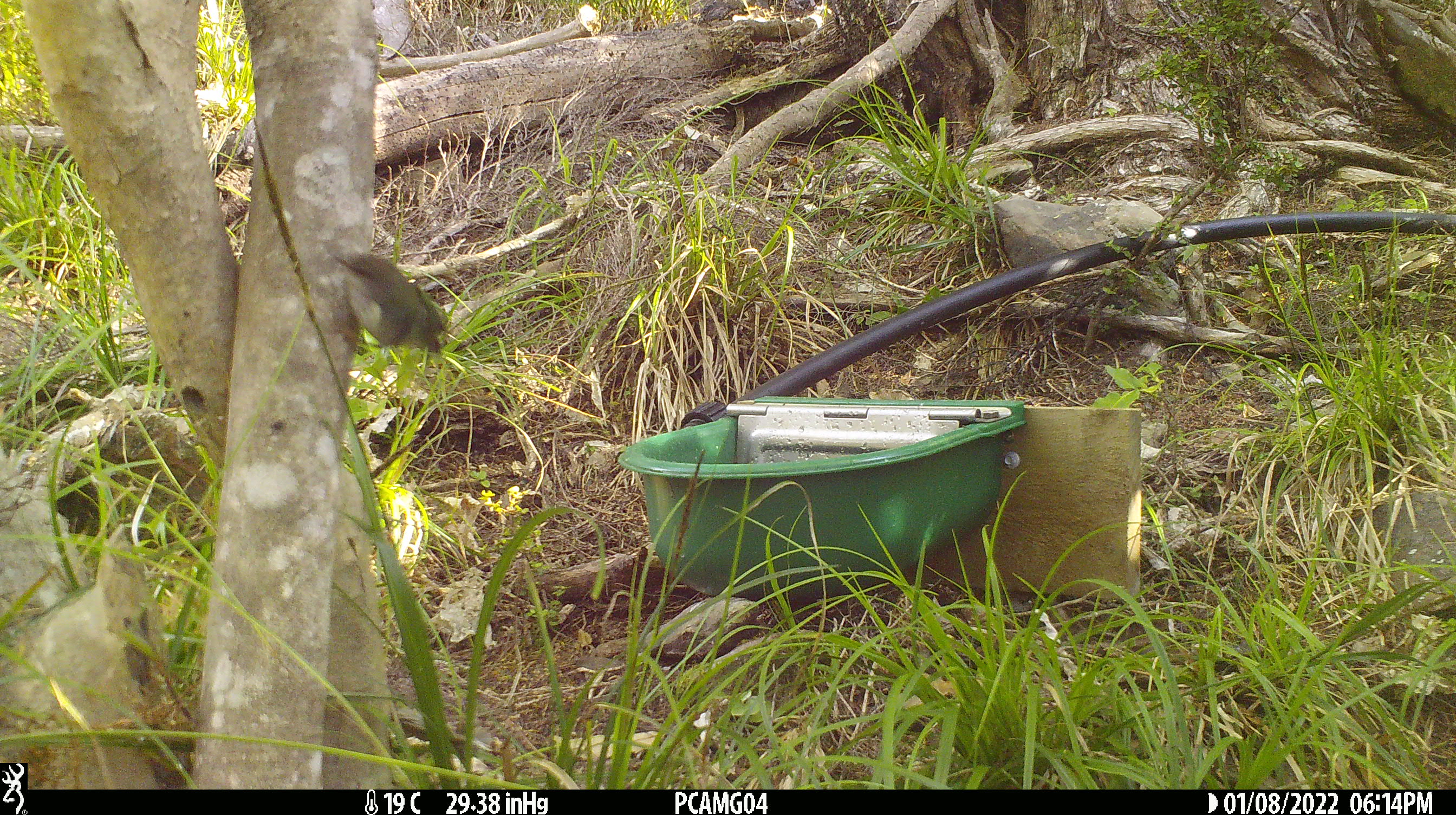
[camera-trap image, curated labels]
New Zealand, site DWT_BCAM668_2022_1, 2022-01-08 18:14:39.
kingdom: Animalia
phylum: Chordata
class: Aves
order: Passeriformes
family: Acanthisittidae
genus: Acanthisitta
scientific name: Acanthisitta chloris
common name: rifleman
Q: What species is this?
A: Rifleman (Acanthisitta chloris).